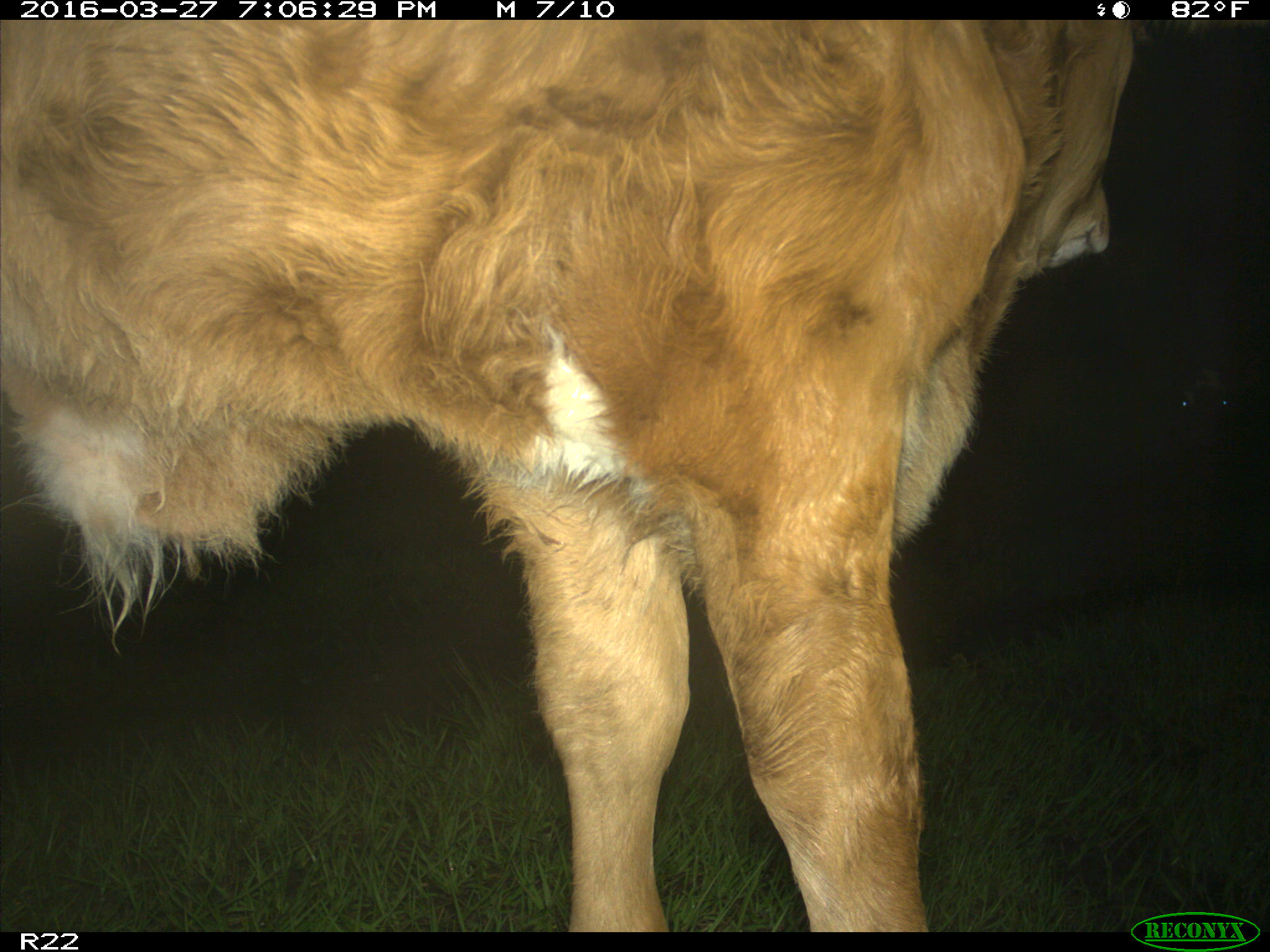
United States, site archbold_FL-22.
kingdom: Animalia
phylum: Chordata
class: Mammalia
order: Artiodactyla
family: Bovidae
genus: Bos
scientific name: Bos taurus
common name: domestic cow